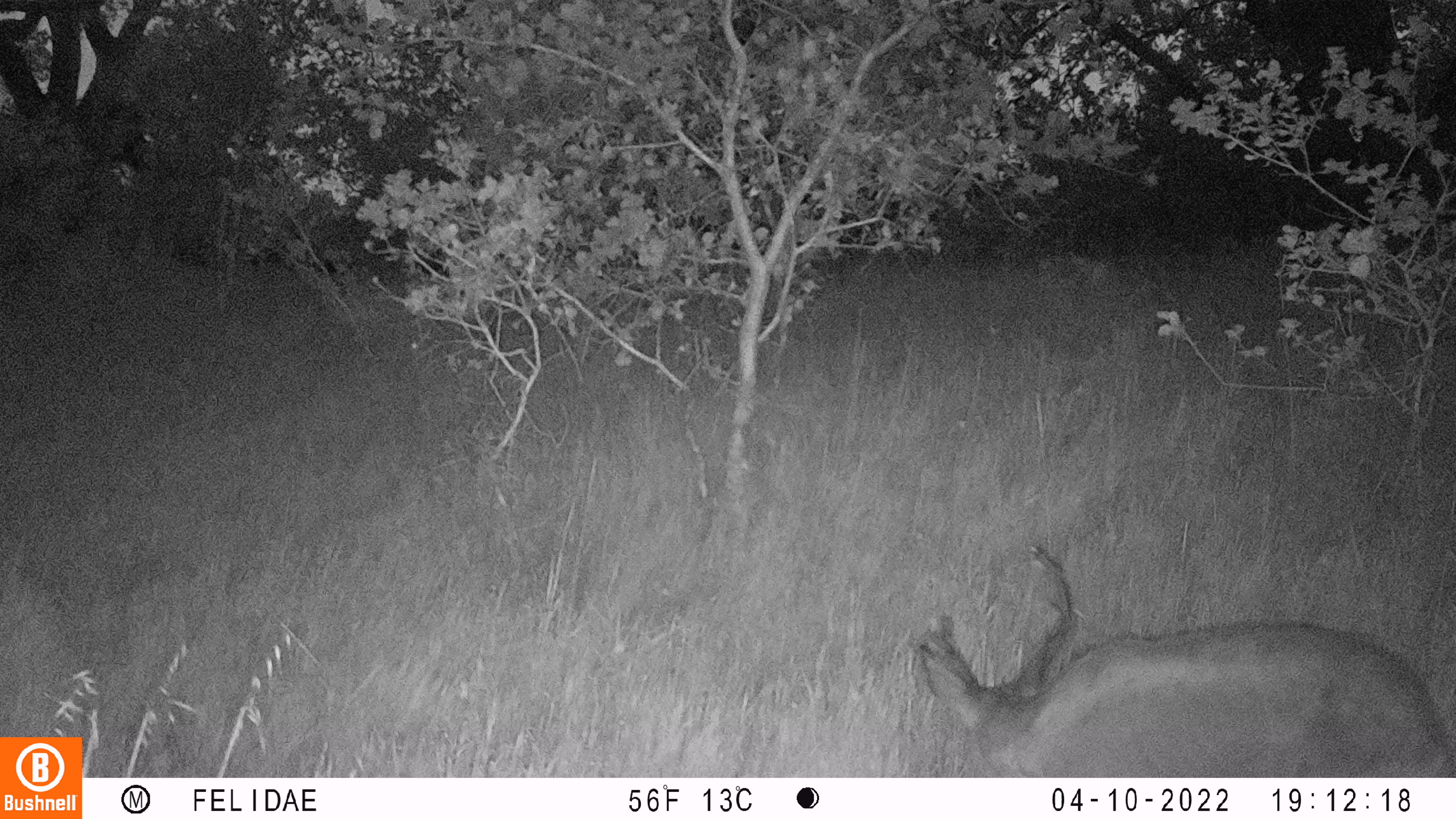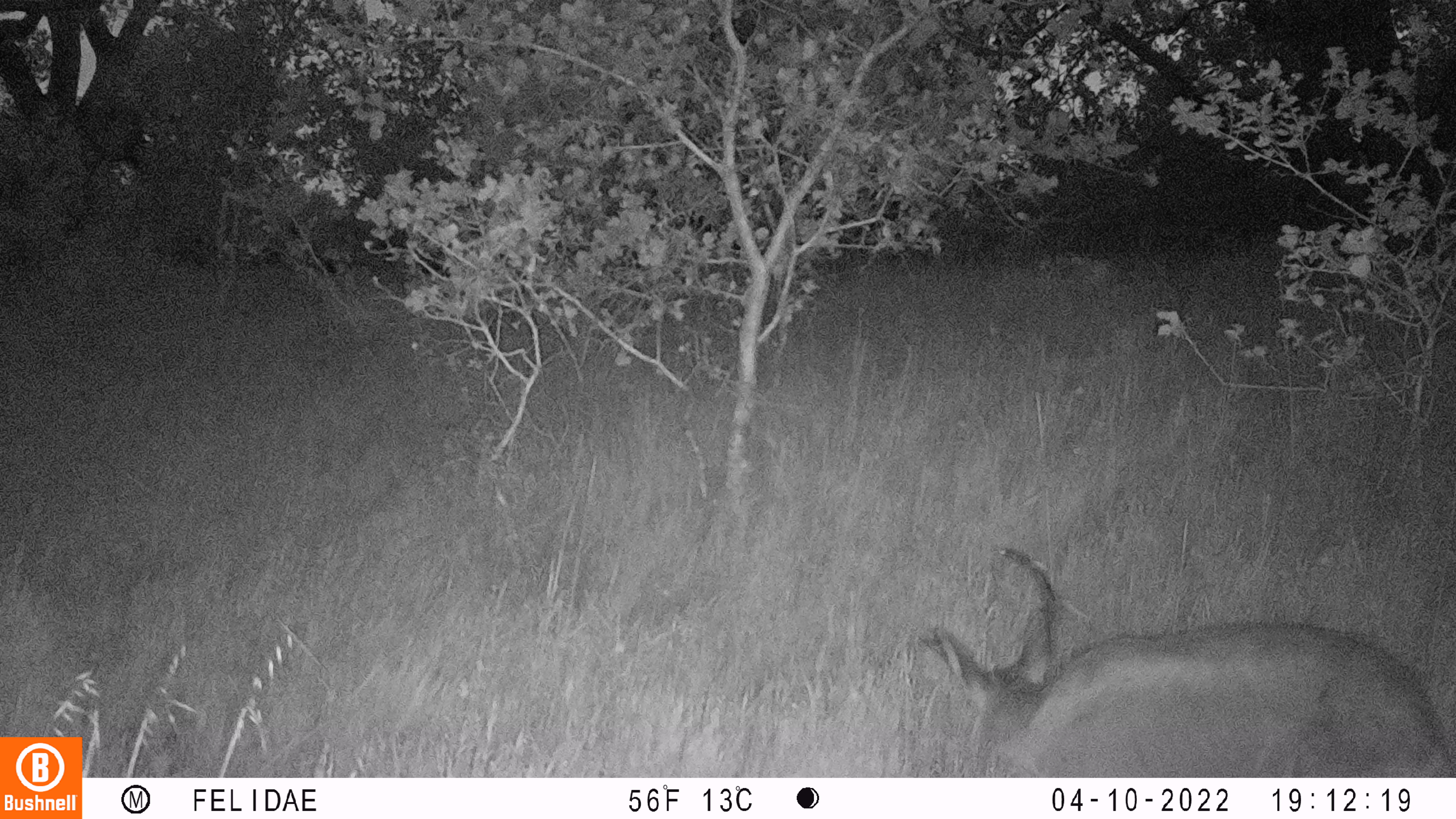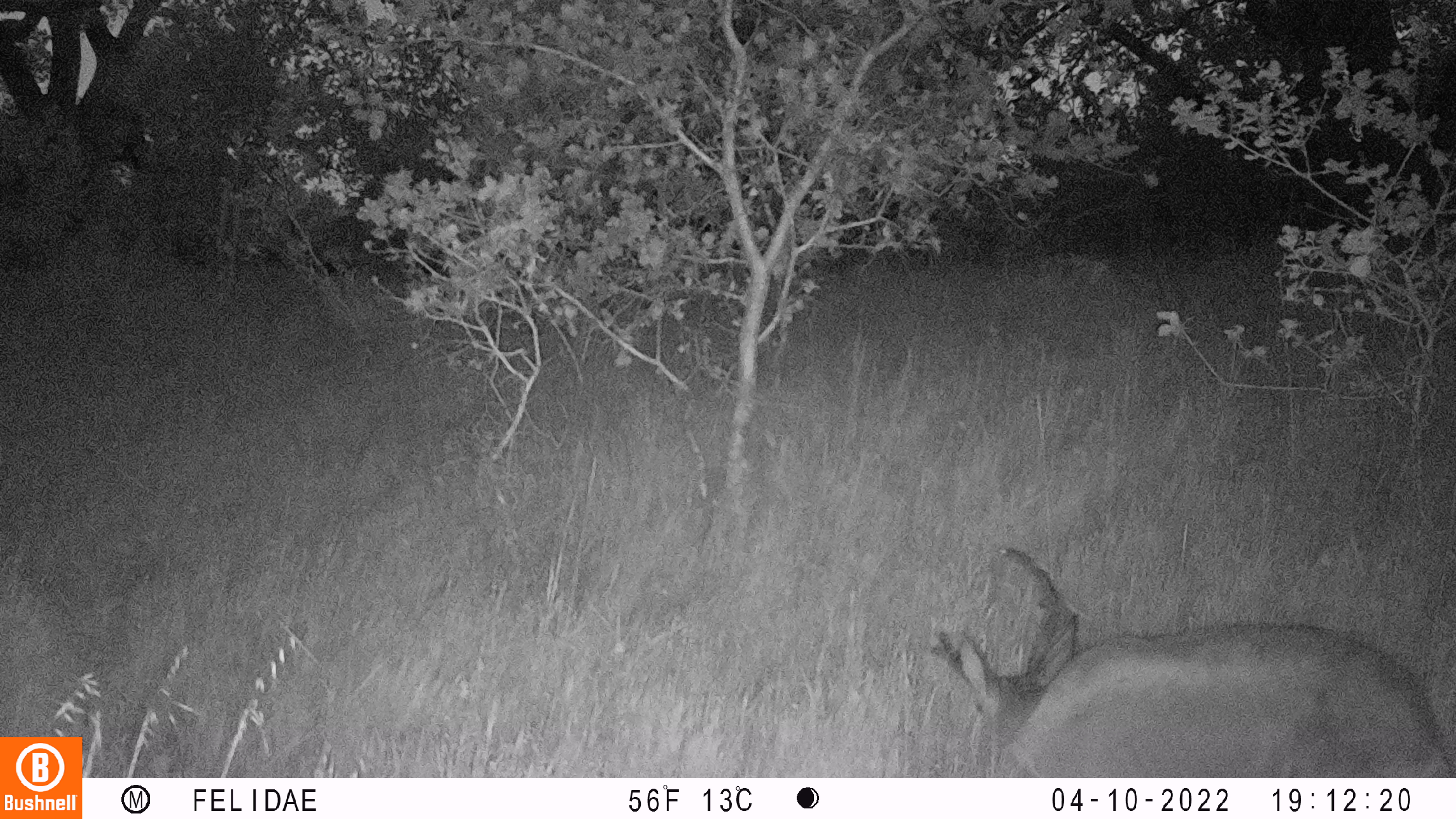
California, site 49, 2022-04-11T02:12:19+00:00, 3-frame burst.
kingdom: Animalia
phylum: Chordata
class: Mammalia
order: Artiodactyla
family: Cervidae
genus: Odocoileus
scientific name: Odocoileus hemionus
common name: mule deer